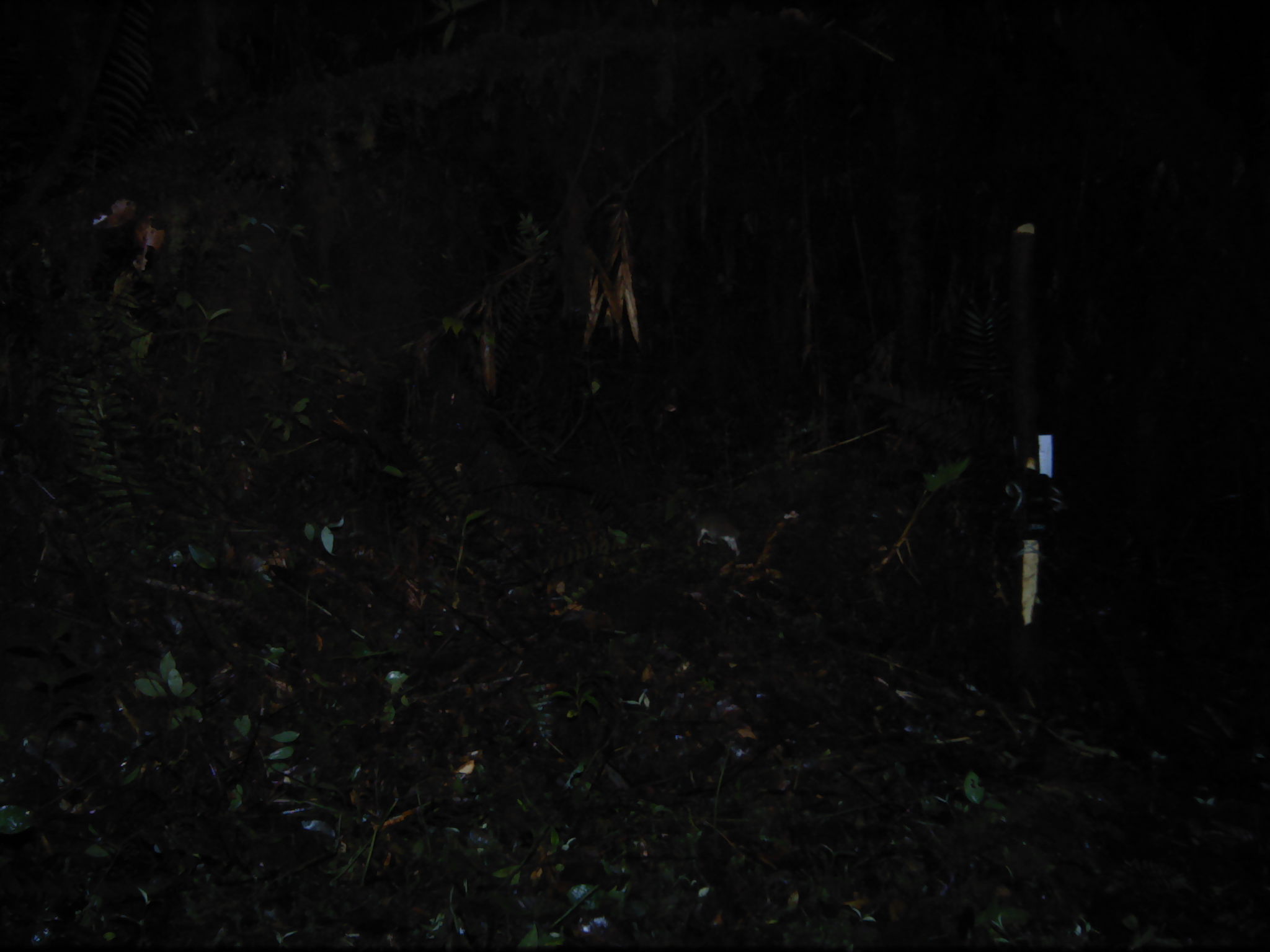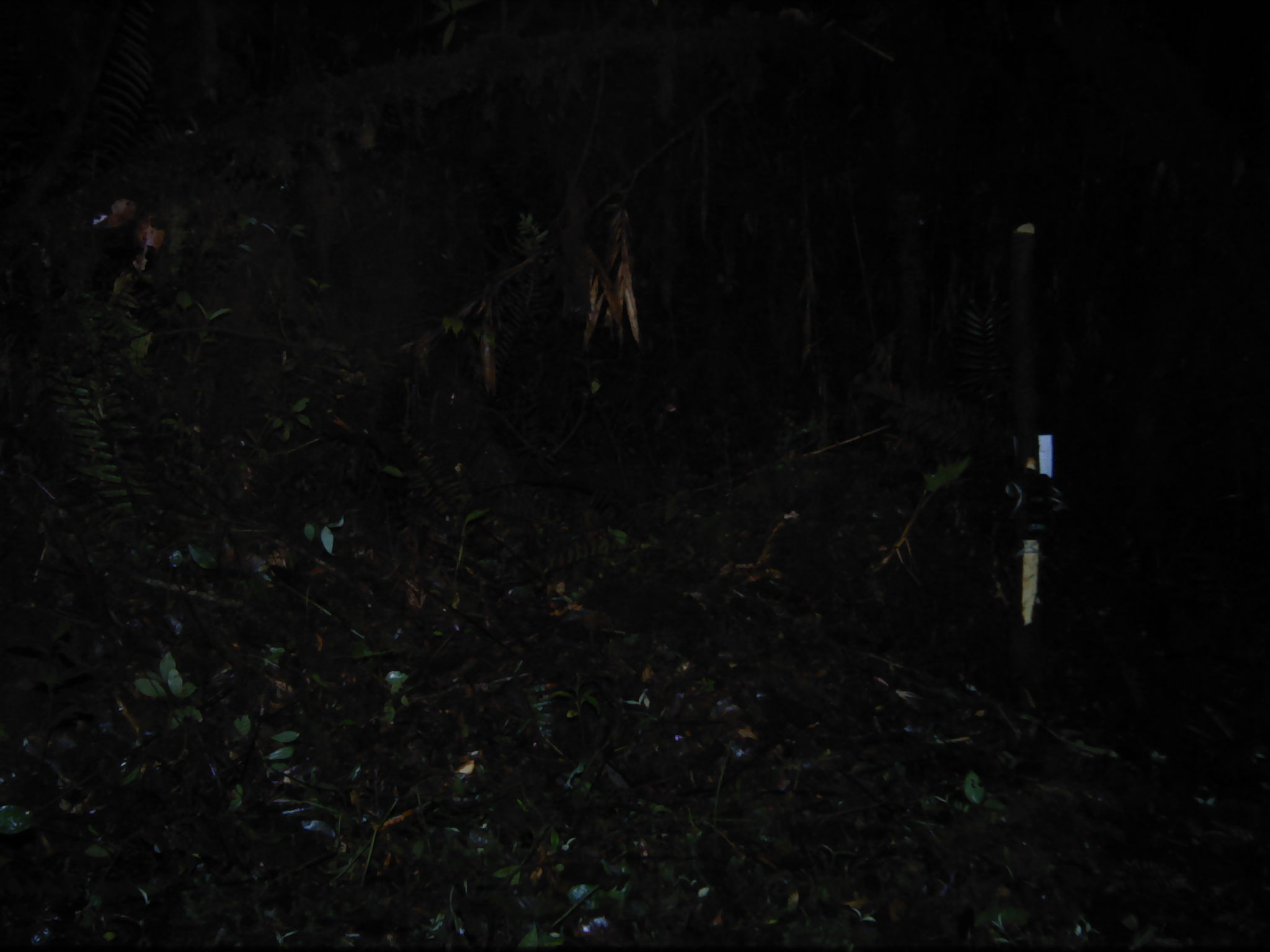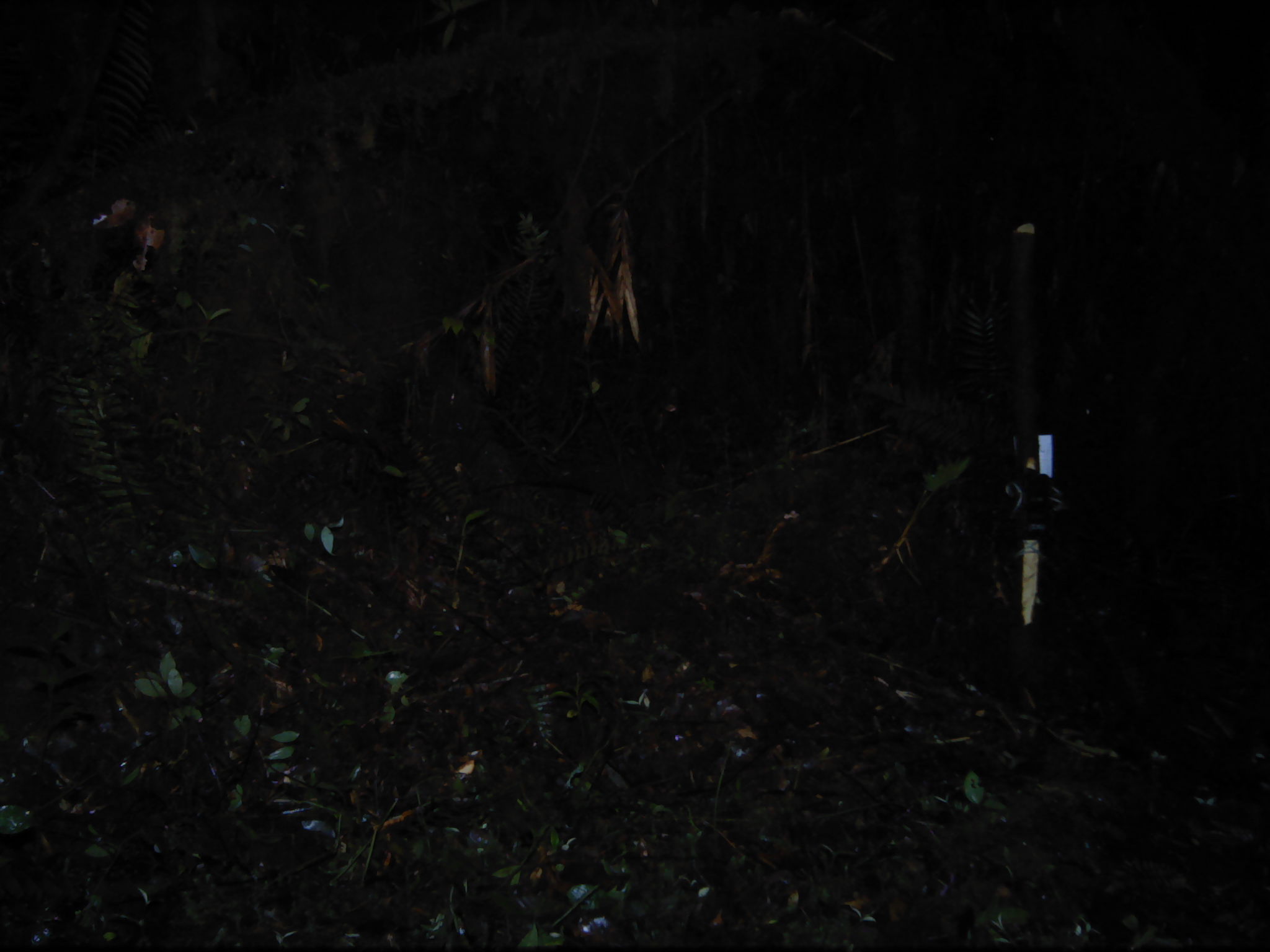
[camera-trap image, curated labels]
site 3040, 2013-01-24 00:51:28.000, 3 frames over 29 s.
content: unidentified animal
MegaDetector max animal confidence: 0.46